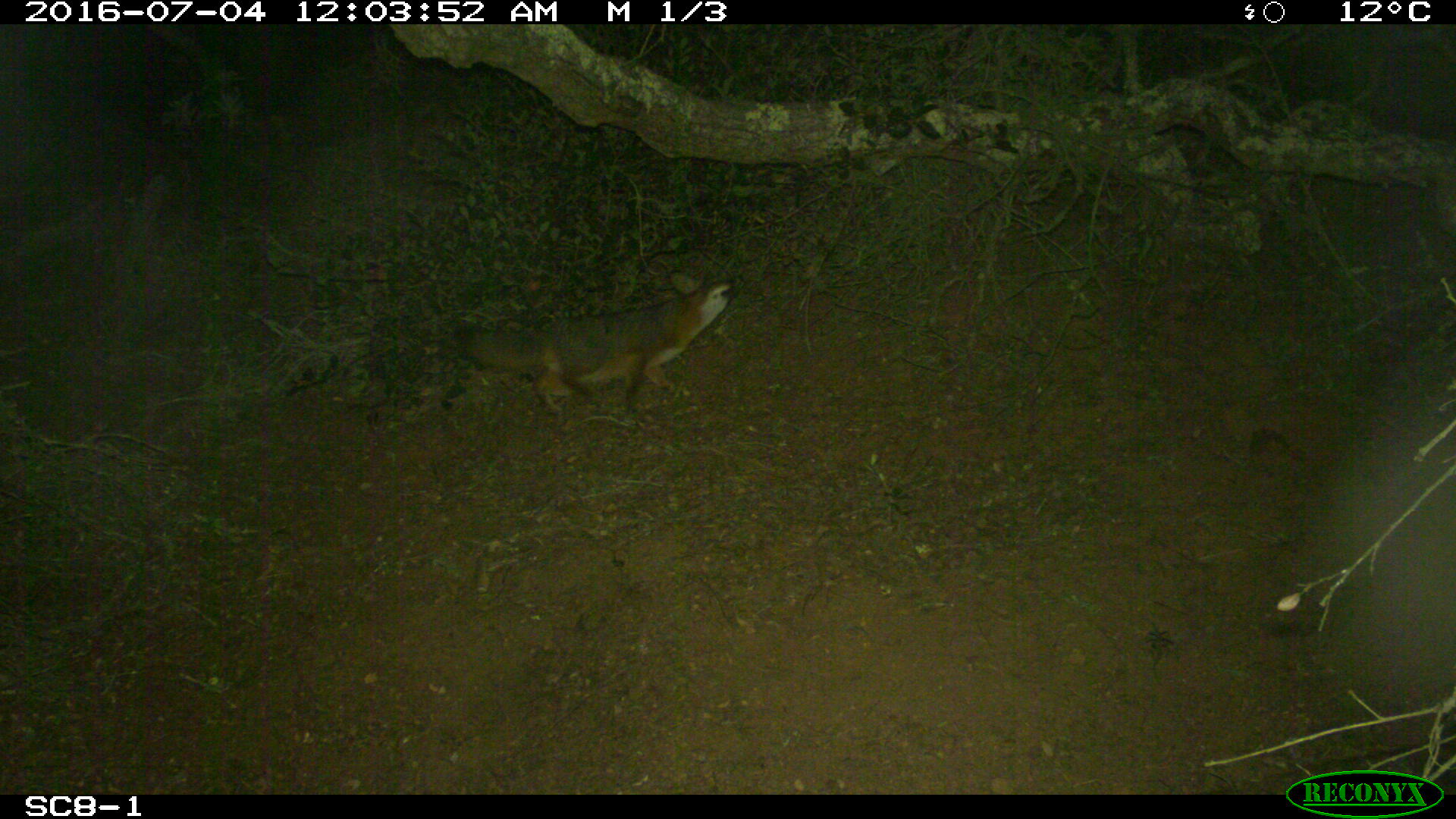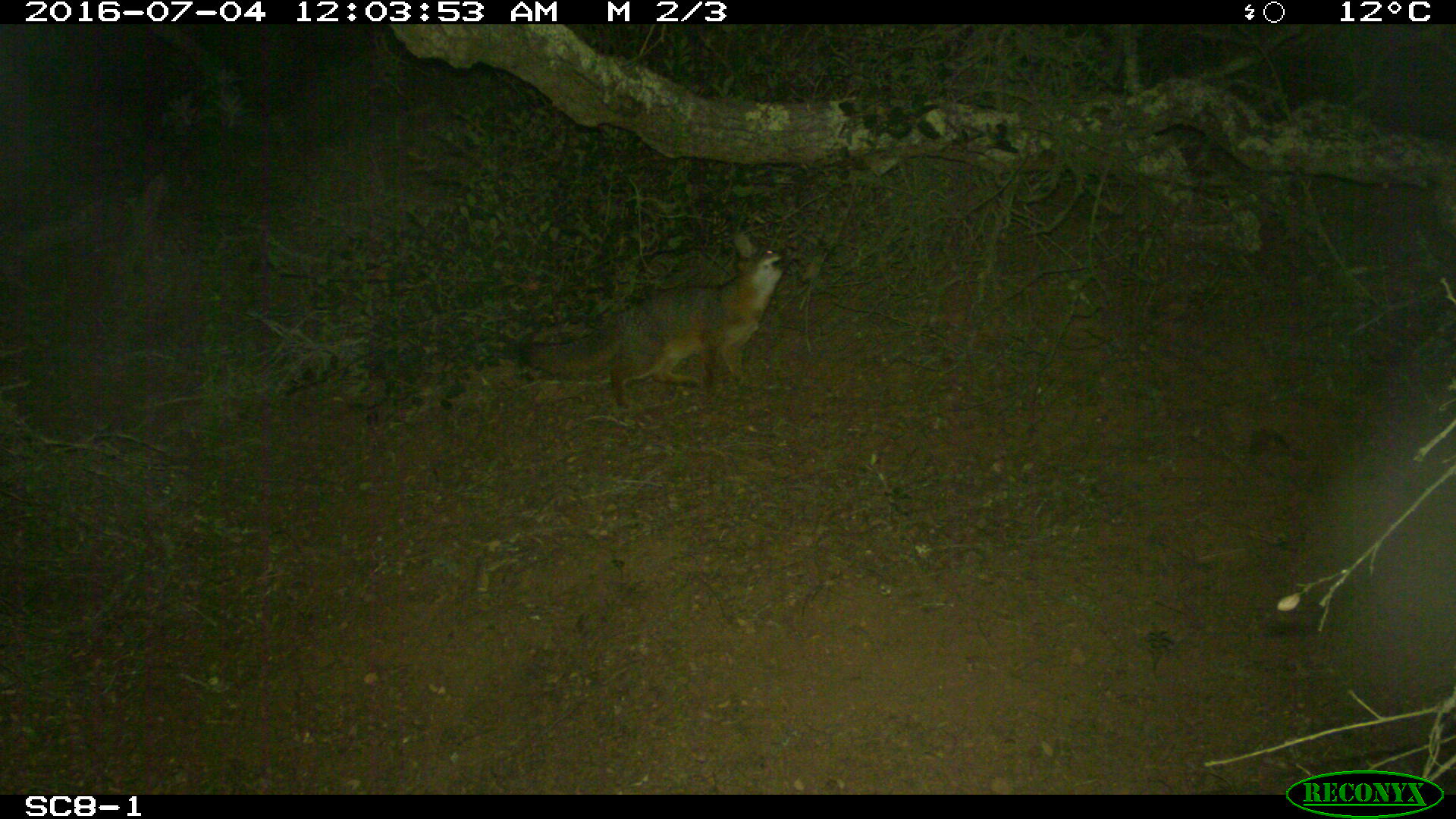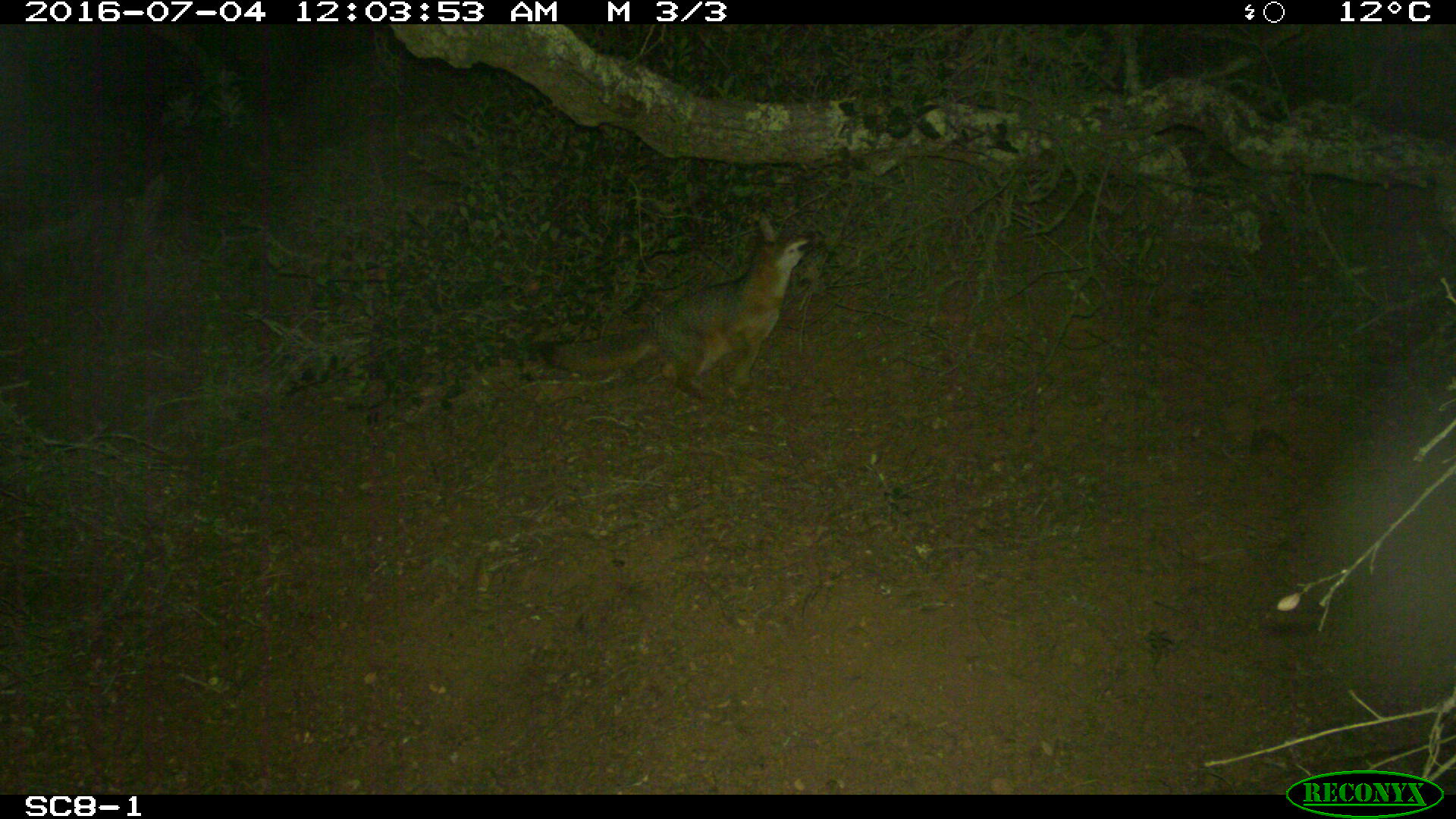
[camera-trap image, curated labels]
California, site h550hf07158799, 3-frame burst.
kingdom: Animalia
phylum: Chordata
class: Mammalia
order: Carnivora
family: Canidae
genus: Urocyon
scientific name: Urocyon littoralis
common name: island fox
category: fox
Fox (island fox) (Urocyon littoralis).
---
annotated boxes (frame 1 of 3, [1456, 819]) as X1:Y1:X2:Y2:
fox: 457:269:745:415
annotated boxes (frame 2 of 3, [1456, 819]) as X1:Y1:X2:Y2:
fox: 507:228:792:410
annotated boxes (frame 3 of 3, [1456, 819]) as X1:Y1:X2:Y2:
fox: 538:213:826:400